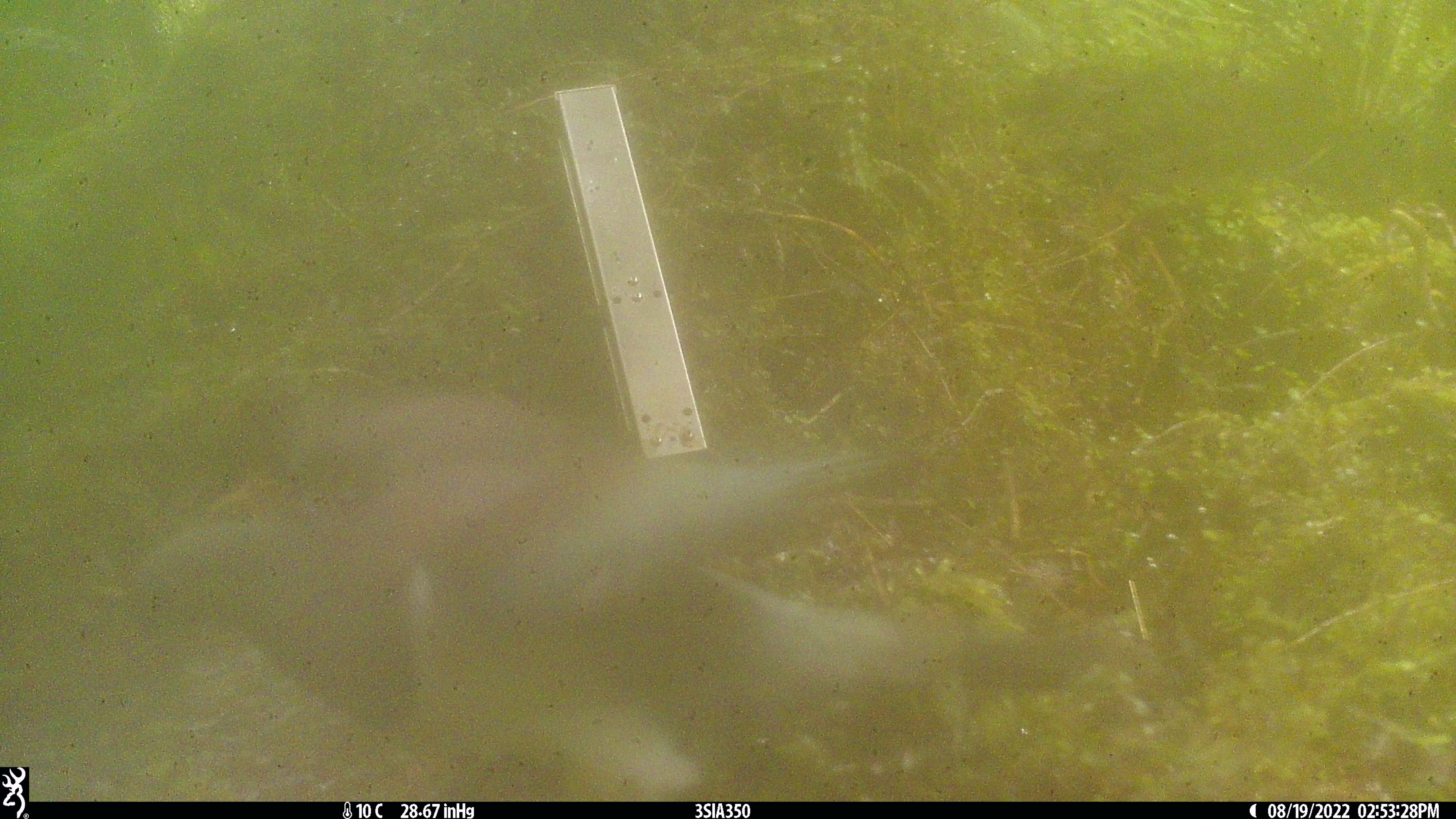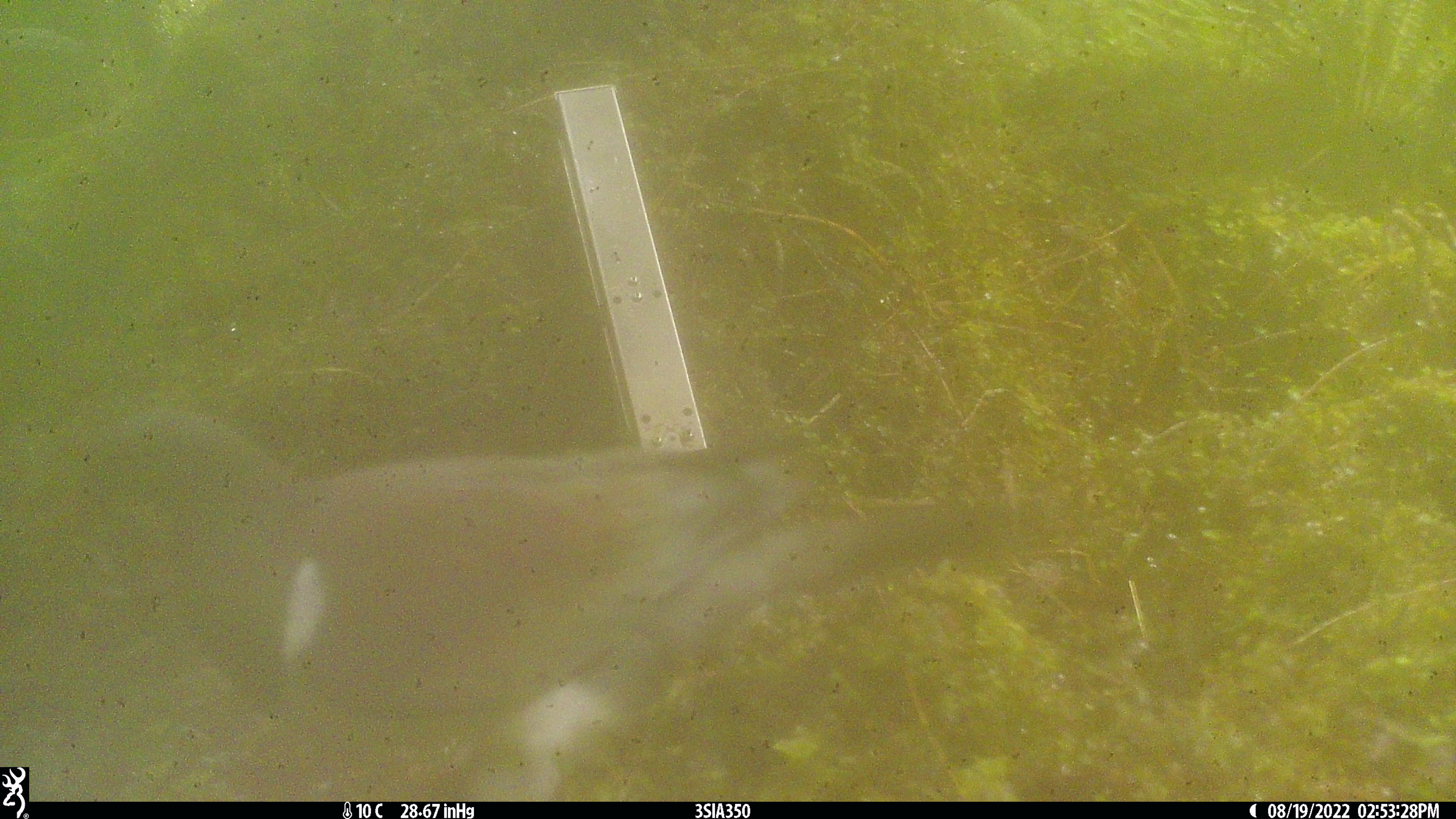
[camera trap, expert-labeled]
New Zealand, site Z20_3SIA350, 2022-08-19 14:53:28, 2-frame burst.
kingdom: Animalia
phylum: Chordata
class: Aves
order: Columbiformes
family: Columbidae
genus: Hemiphaga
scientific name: Hemiphaga novaeseelandiae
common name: new zealand pigeon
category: kereru